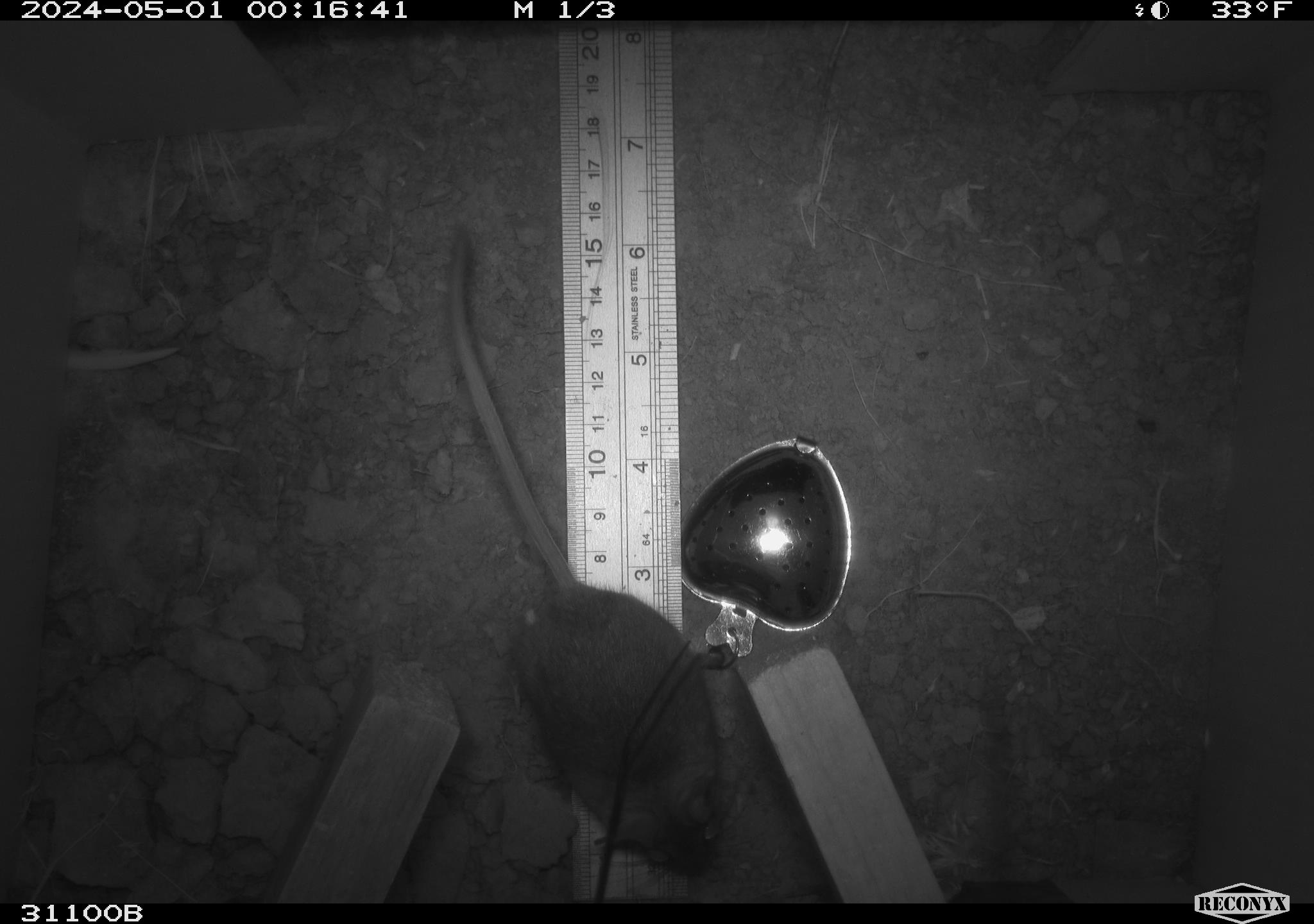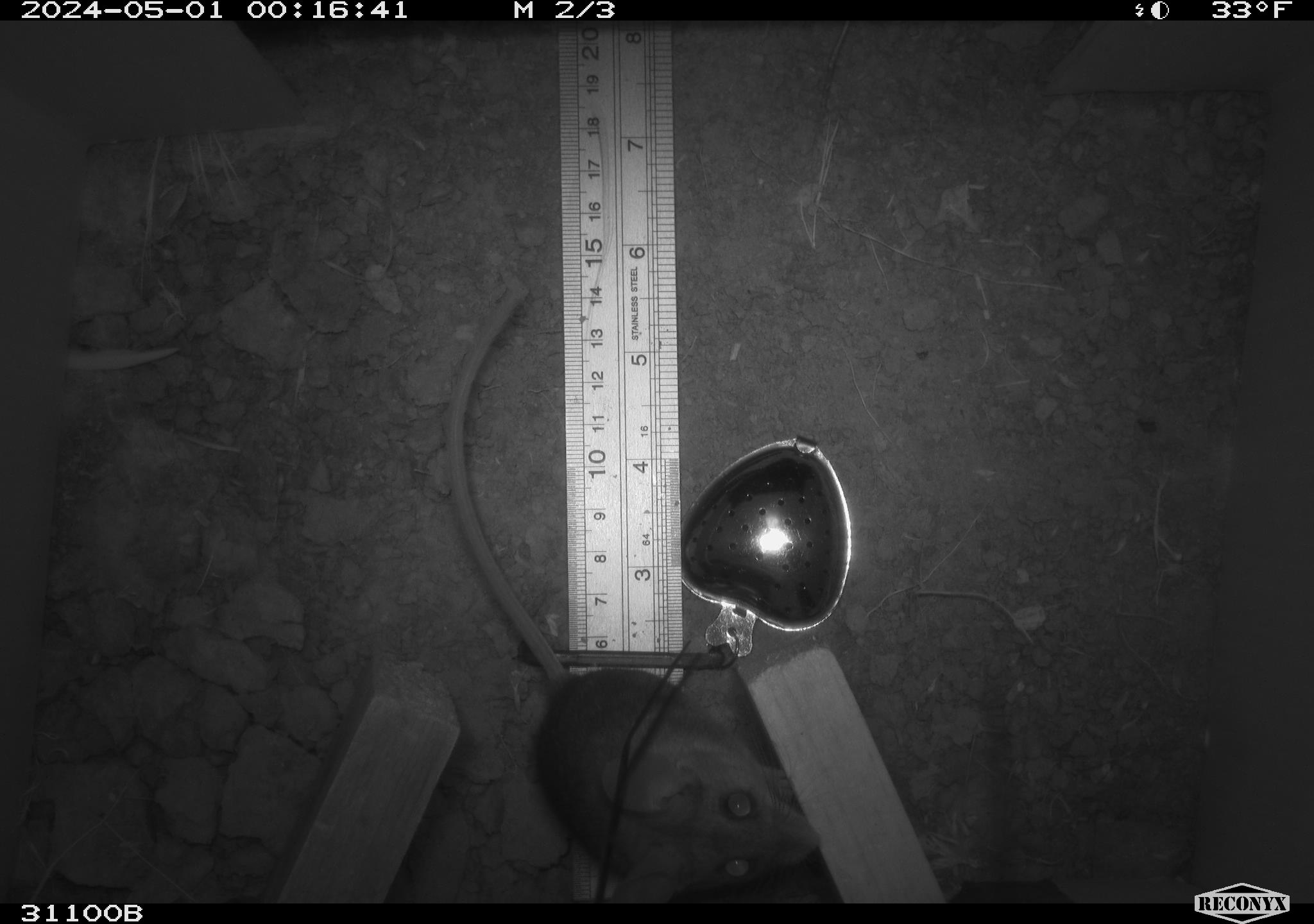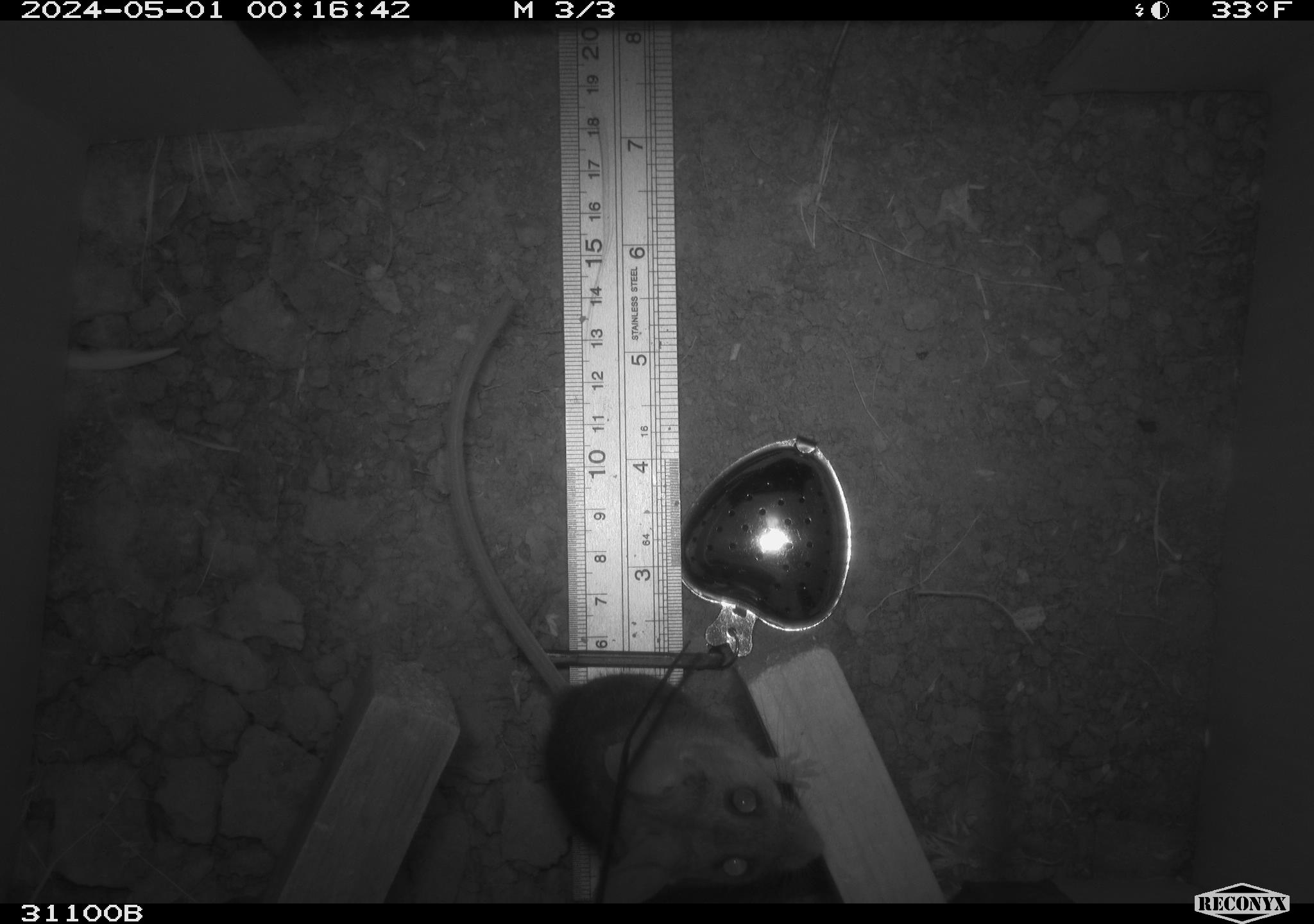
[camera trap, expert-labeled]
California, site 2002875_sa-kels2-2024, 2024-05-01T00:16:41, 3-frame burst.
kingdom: Animalia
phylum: Chordata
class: Mammalia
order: Rodentia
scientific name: Rodentia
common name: rodent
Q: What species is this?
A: Rodent (Rodentia).